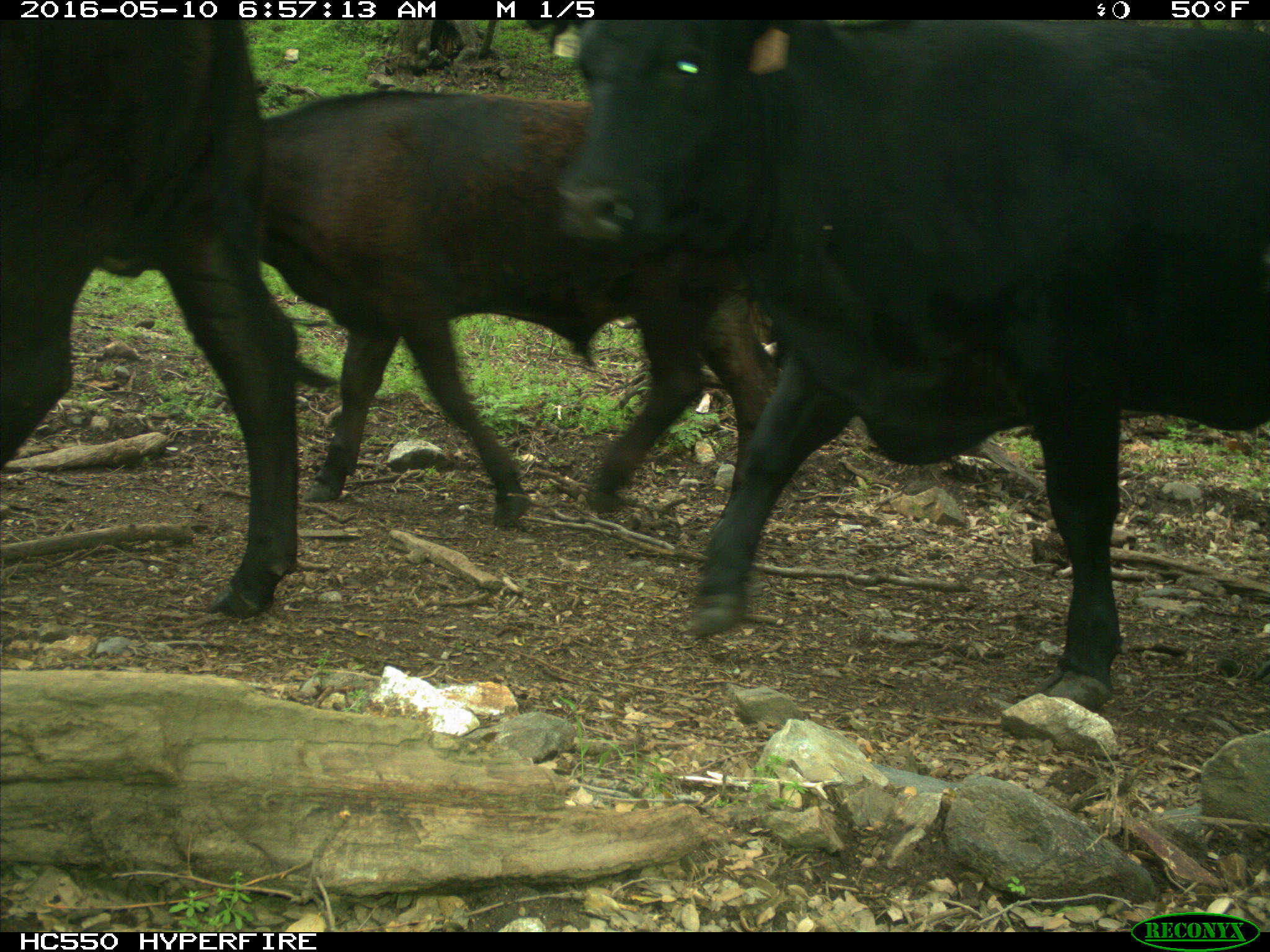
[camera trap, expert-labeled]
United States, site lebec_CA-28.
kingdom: Animalia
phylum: Chordata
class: Mammalia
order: Artiodactyla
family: Bovidae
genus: Bos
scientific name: Bos taurus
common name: domestic cow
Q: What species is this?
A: Bos taurus (domestic cow).